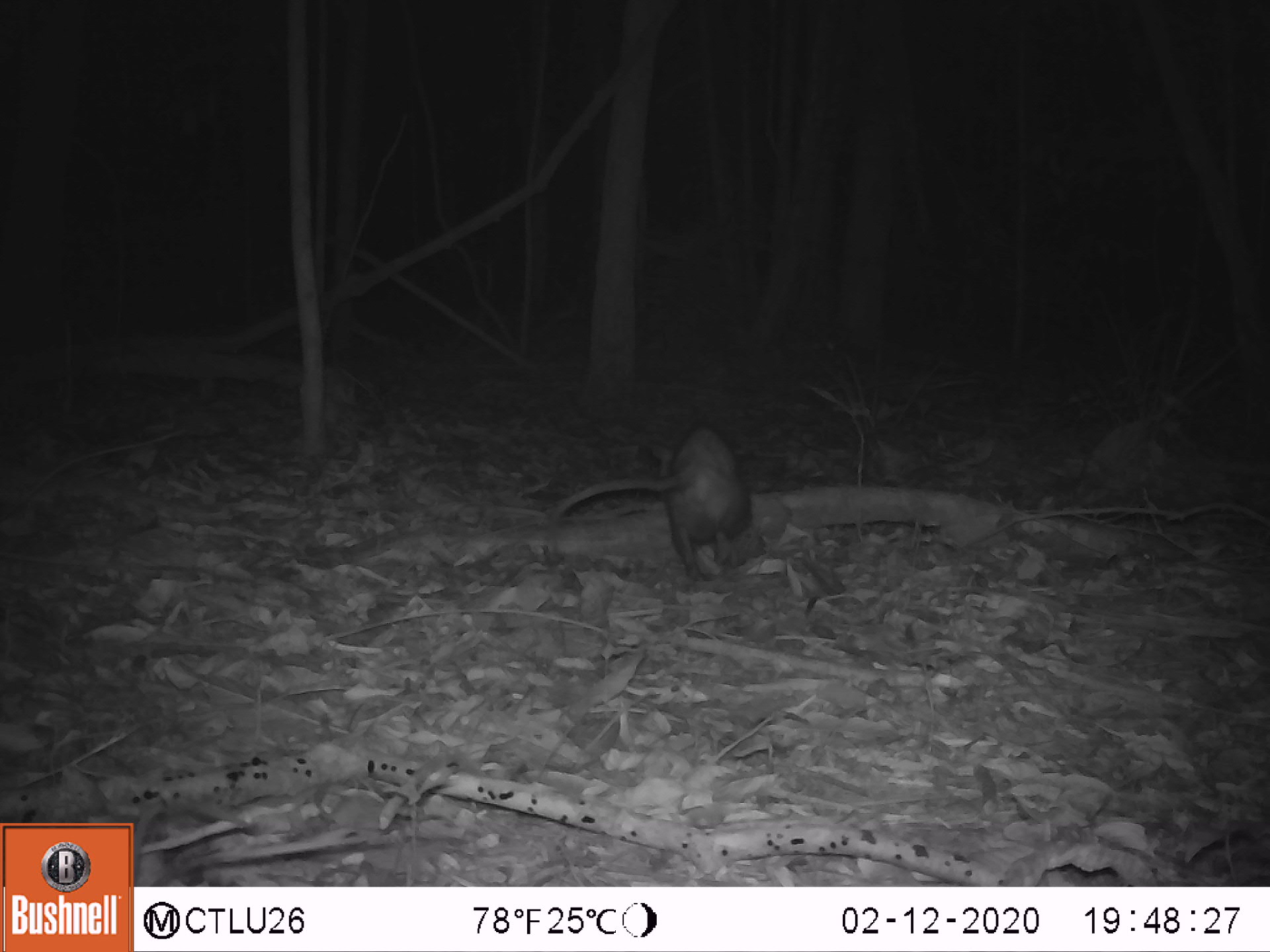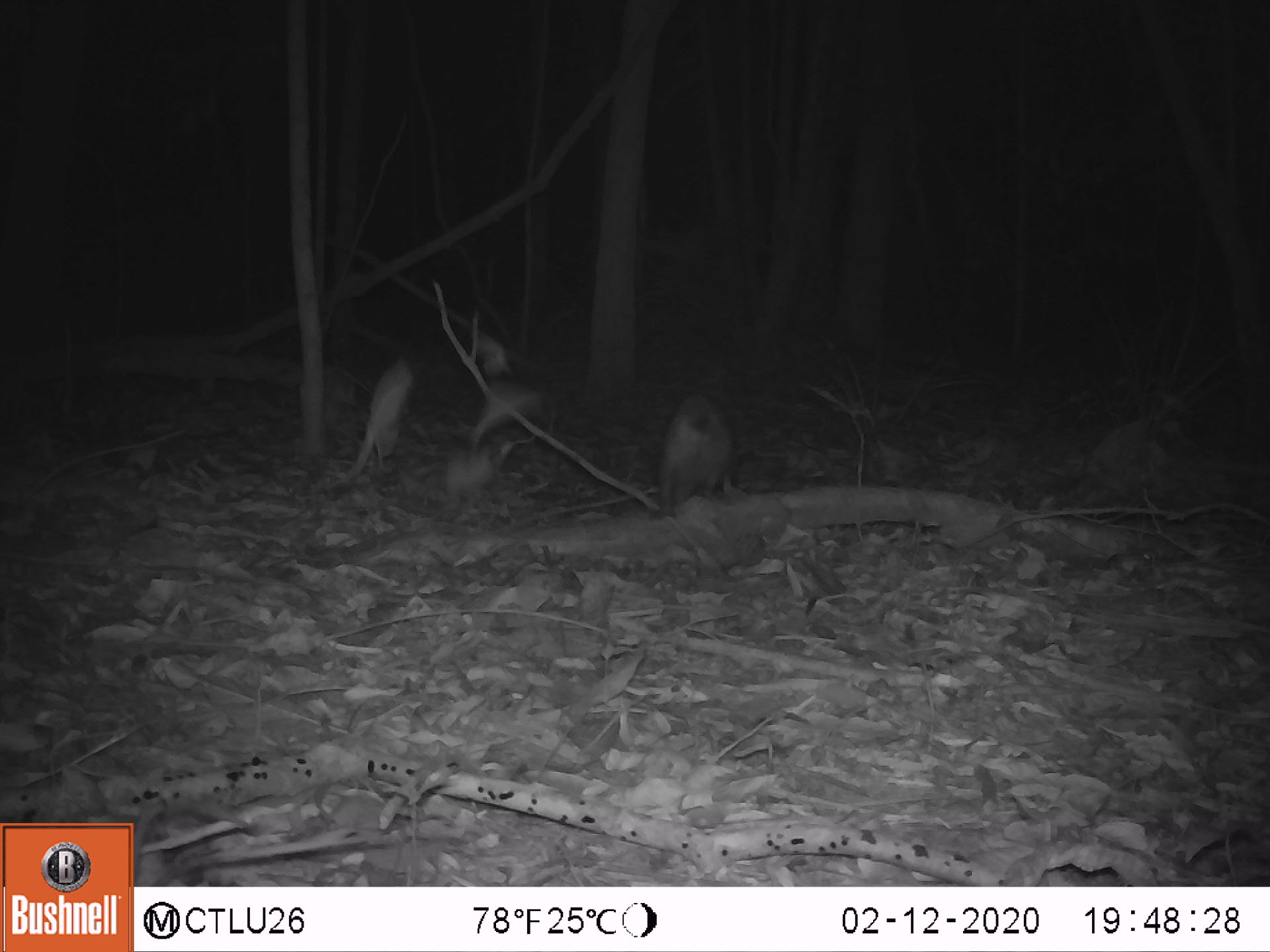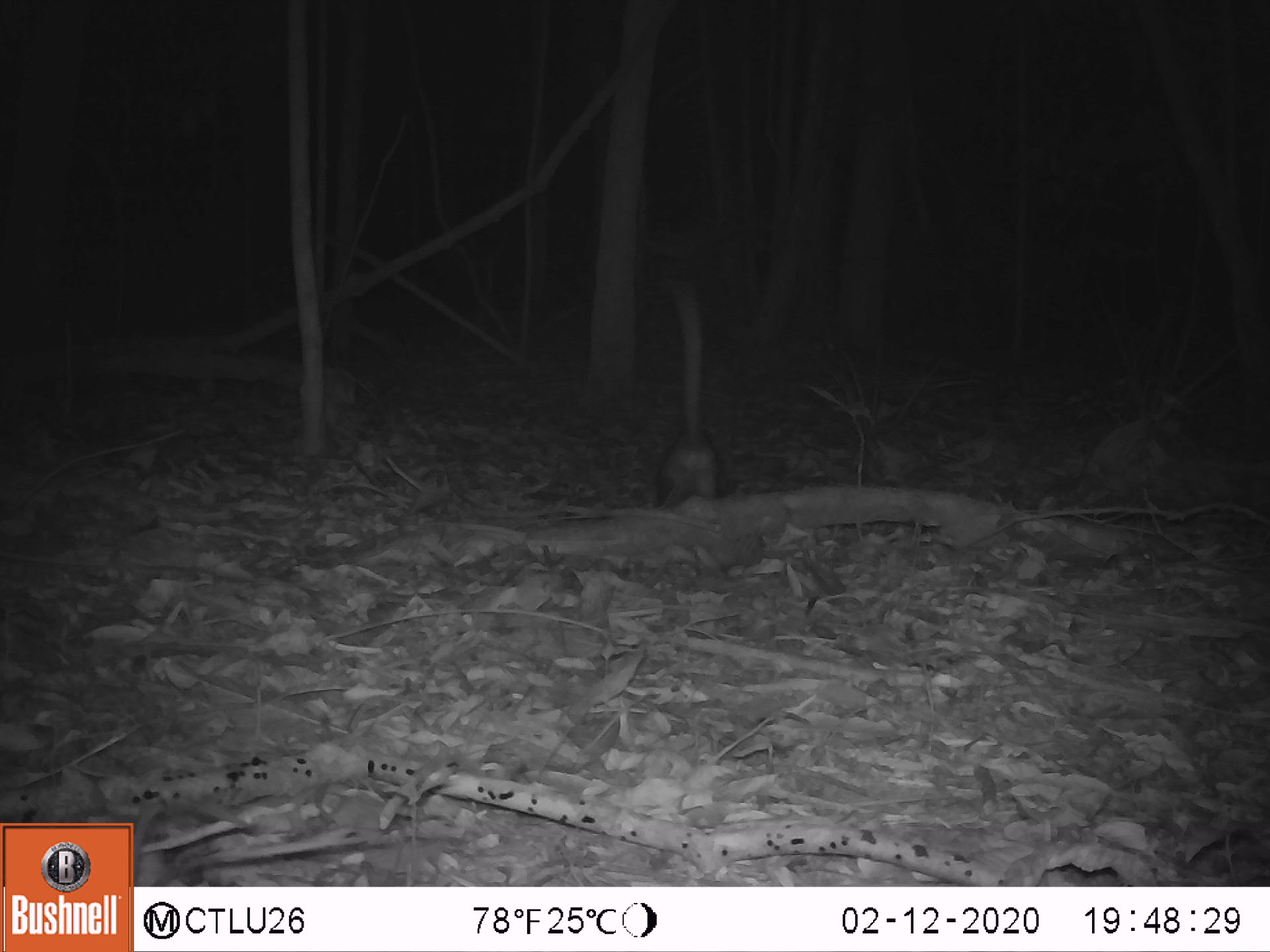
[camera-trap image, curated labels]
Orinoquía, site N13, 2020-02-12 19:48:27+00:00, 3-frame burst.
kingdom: Animalia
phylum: Chordata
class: Mammalia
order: Didelphimorphia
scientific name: Didelphimorphia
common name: possum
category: unknown possum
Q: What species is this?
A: Unknown possum (possum) (Didelphimorphia).